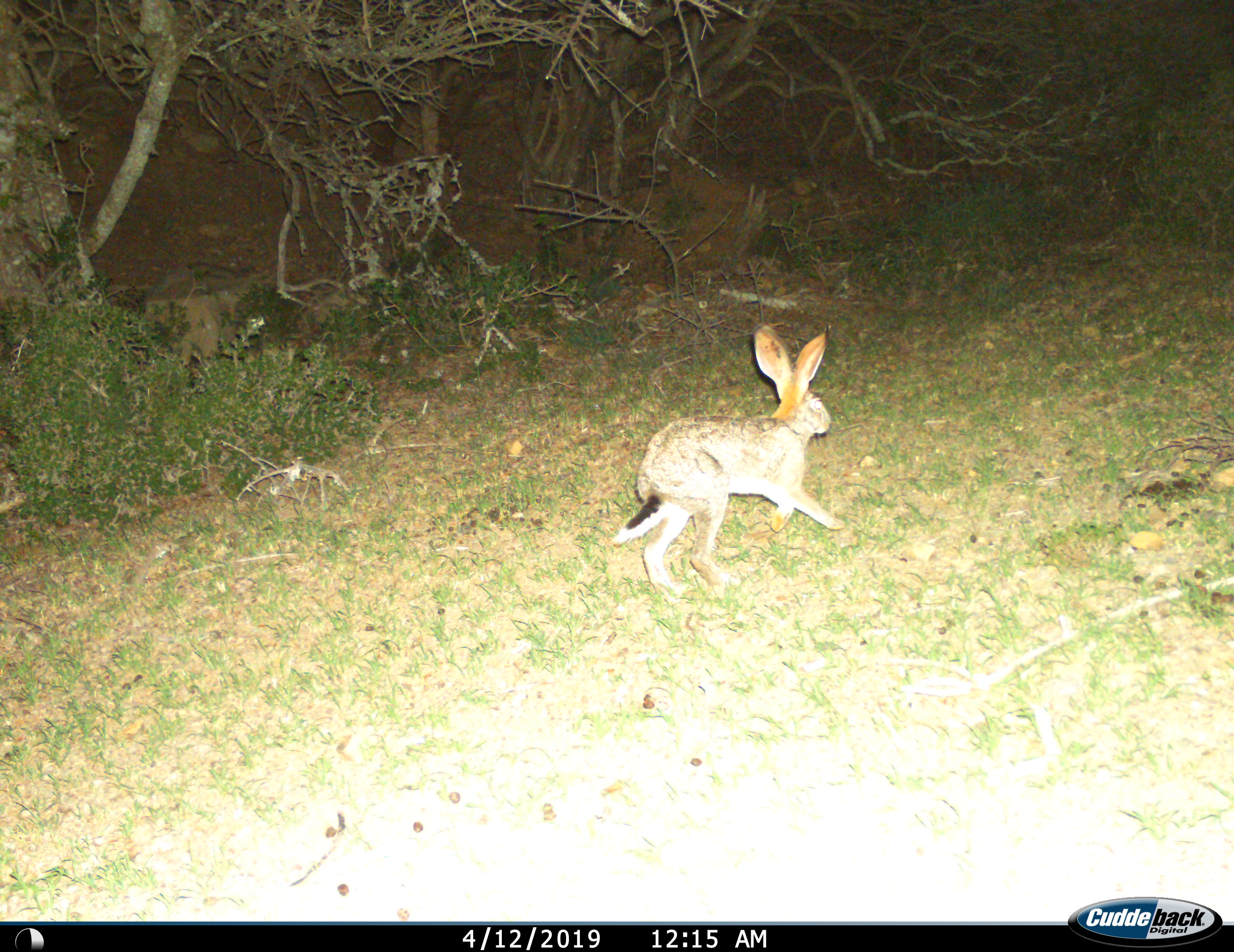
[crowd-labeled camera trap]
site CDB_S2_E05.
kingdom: Animalia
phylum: Chordata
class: Mammalia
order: Lagomorpha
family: Leporidae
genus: Lepus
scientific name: Lepus saxatilis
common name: scrub hare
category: harescrub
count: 1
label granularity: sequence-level